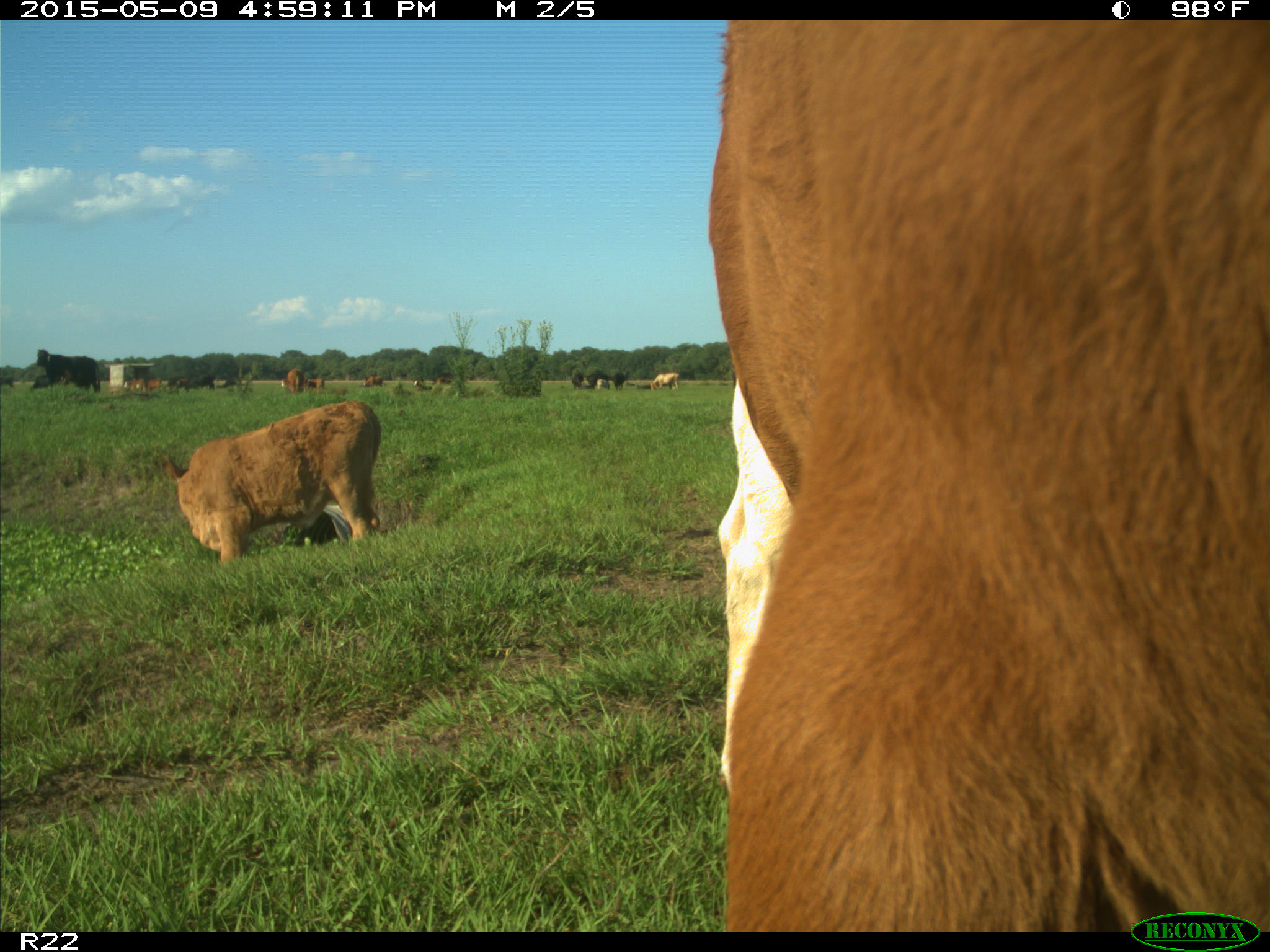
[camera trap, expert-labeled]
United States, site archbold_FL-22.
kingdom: Animalia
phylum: Chordata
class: Mammalia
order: Artiodactyla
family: Bovidae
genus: Bos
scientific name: Bos taurus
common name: domestic cow